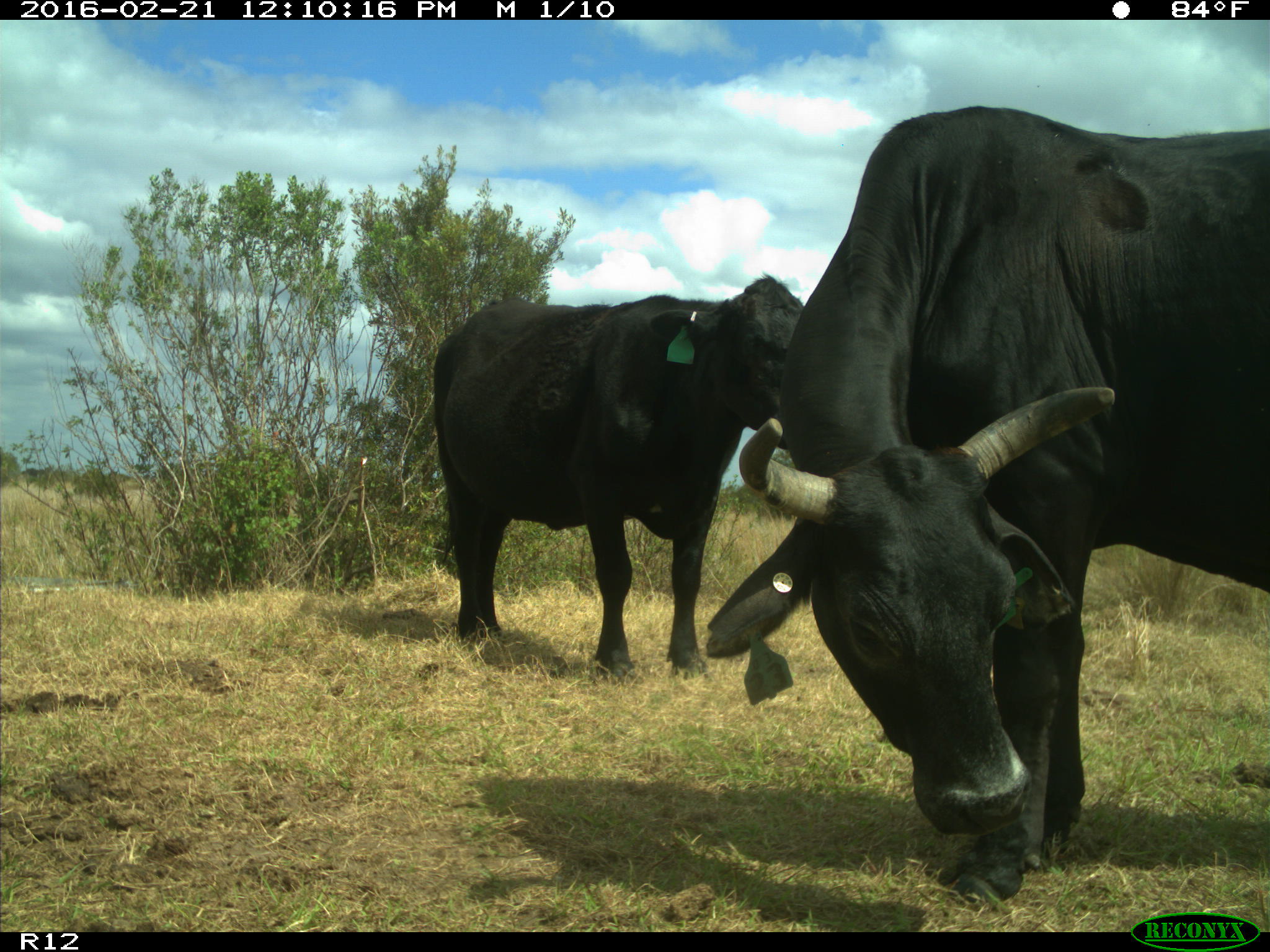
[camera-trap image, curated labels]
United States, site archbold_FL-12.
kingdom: Animalia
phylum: Chordata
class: Mammalia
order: Artiodactyla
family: Bovidae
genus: Bos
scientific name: Bos taurus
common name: domestic cow